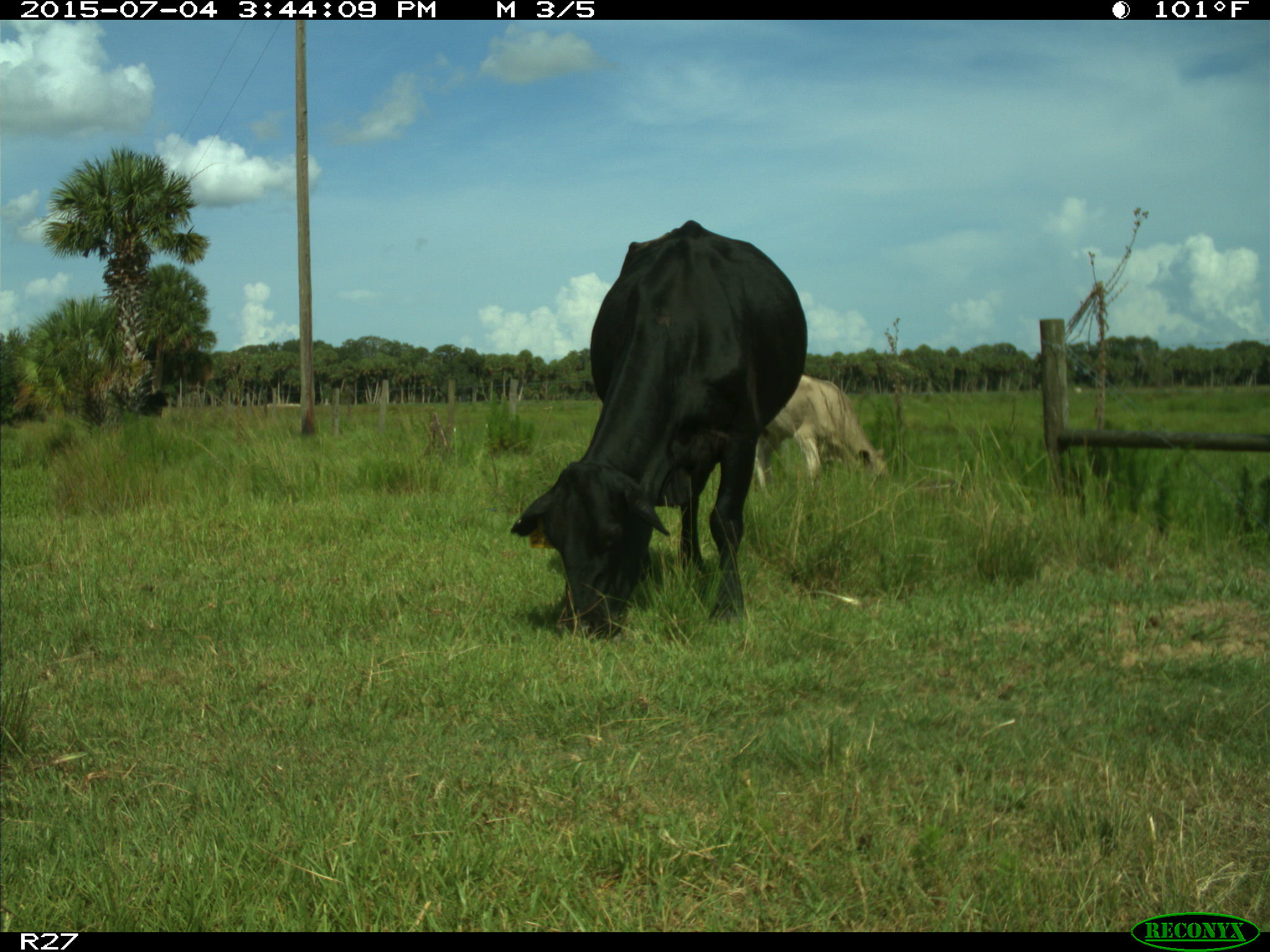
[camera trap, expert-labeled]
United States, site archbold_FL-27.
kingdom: Animalia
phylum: Chordata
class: Mammalia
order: Artiodactyla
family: Bovidae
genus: Bos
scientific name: Bos taurus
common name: domestic cow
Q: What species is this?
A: Bos taurus (domestic cow).